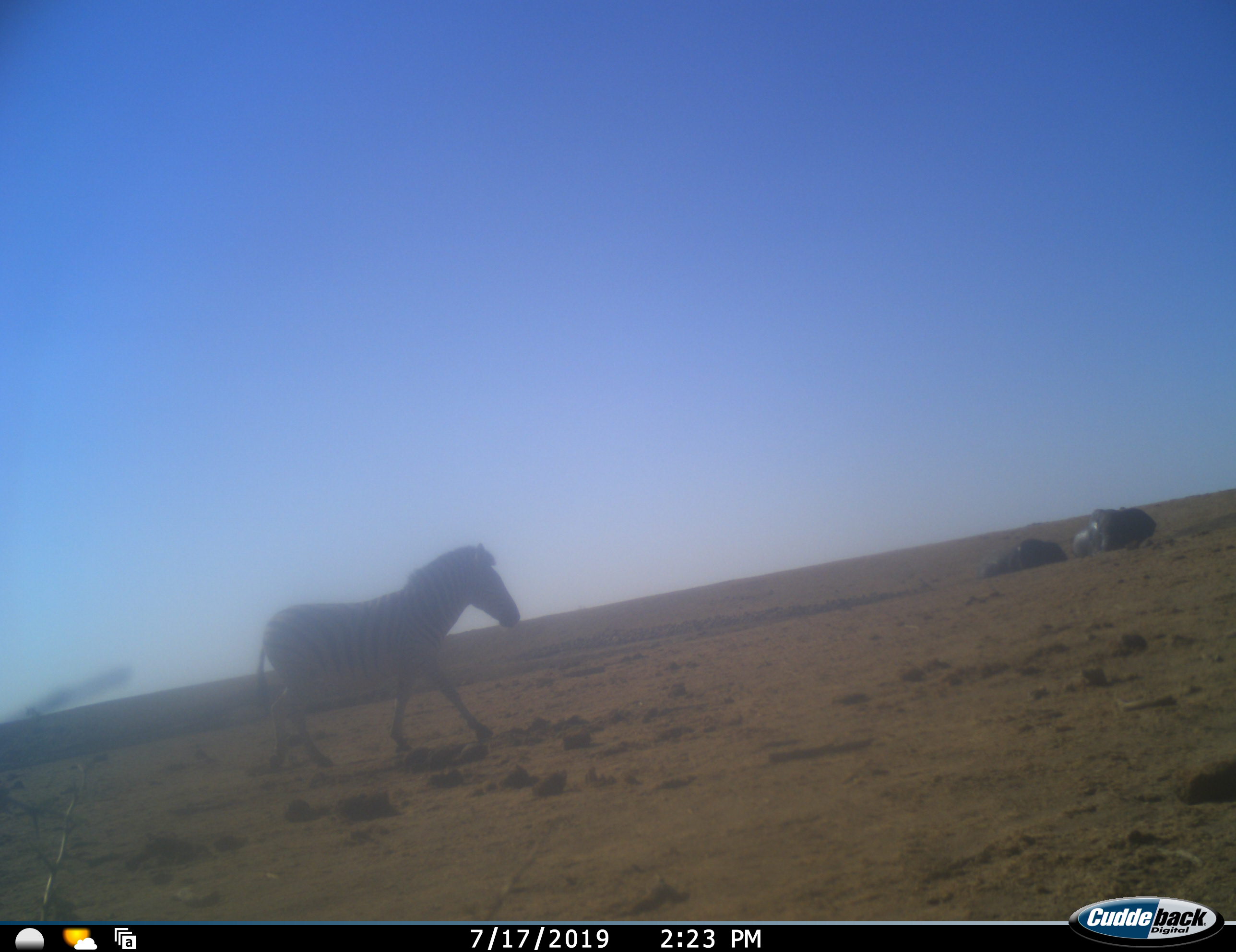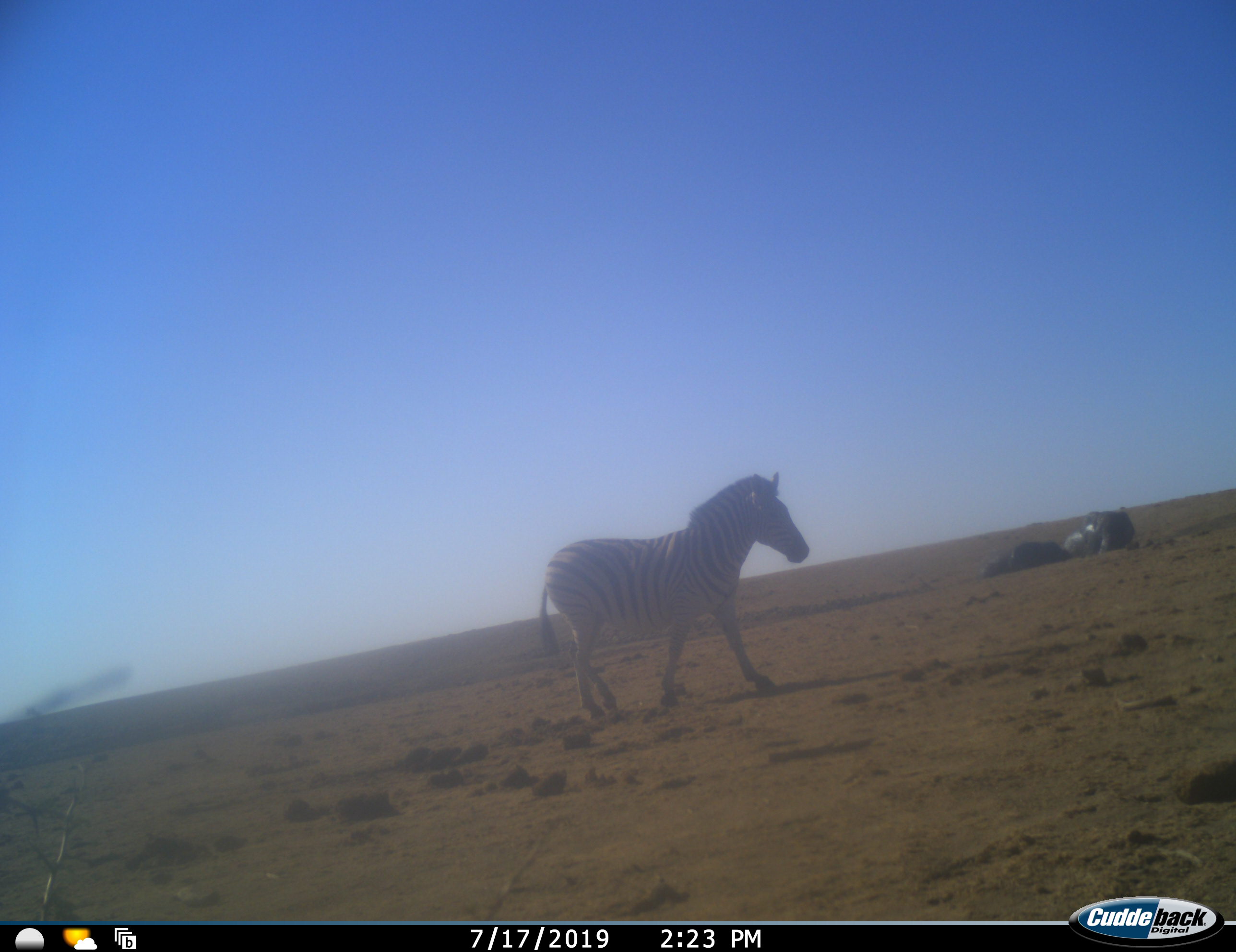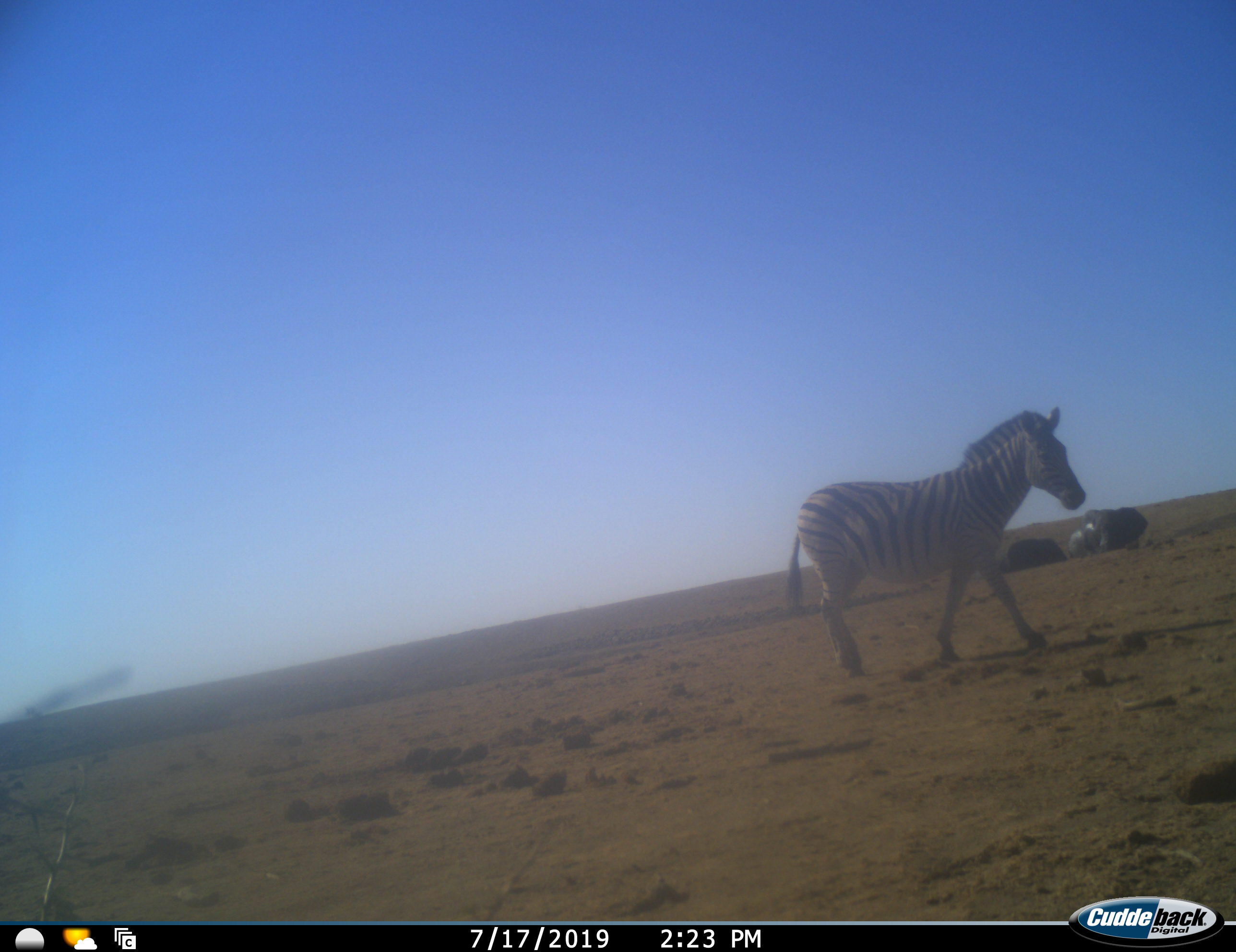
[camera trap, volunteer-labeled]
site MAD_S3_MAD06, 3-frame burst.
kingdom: Animalia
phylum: Chordata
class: Mammalia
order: Proboscidea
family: Elephantidae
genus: Loxodonta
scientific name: Loxodonta africana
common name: african bush elephant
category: elephant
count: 2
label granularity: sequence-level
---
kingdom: Animalia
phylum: Chordata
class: Mammalia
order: Perissodactyla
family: Equidae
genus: Equus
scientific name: Equus quagga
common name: plains zebra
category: zebraplains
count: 1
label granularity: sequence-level